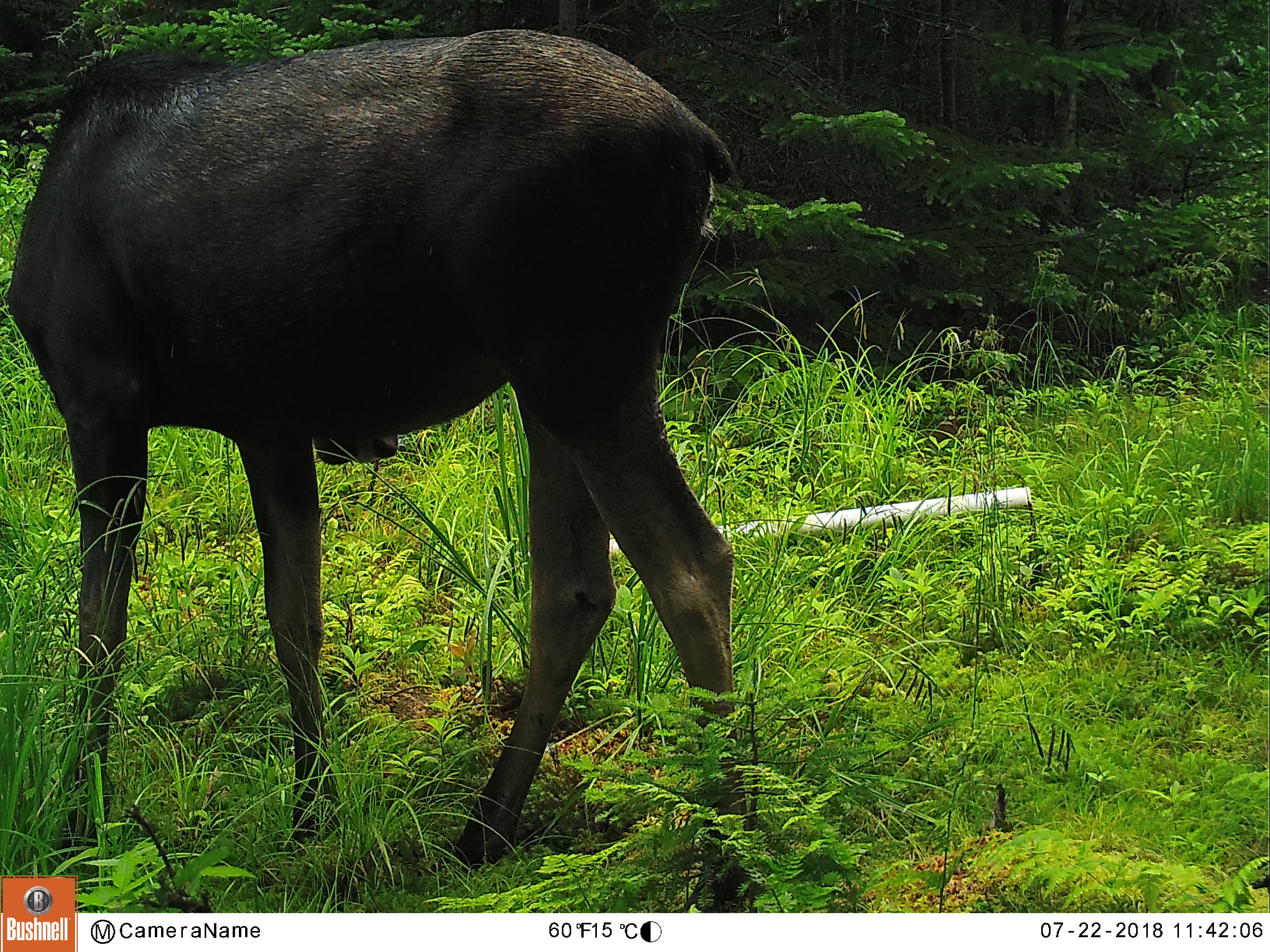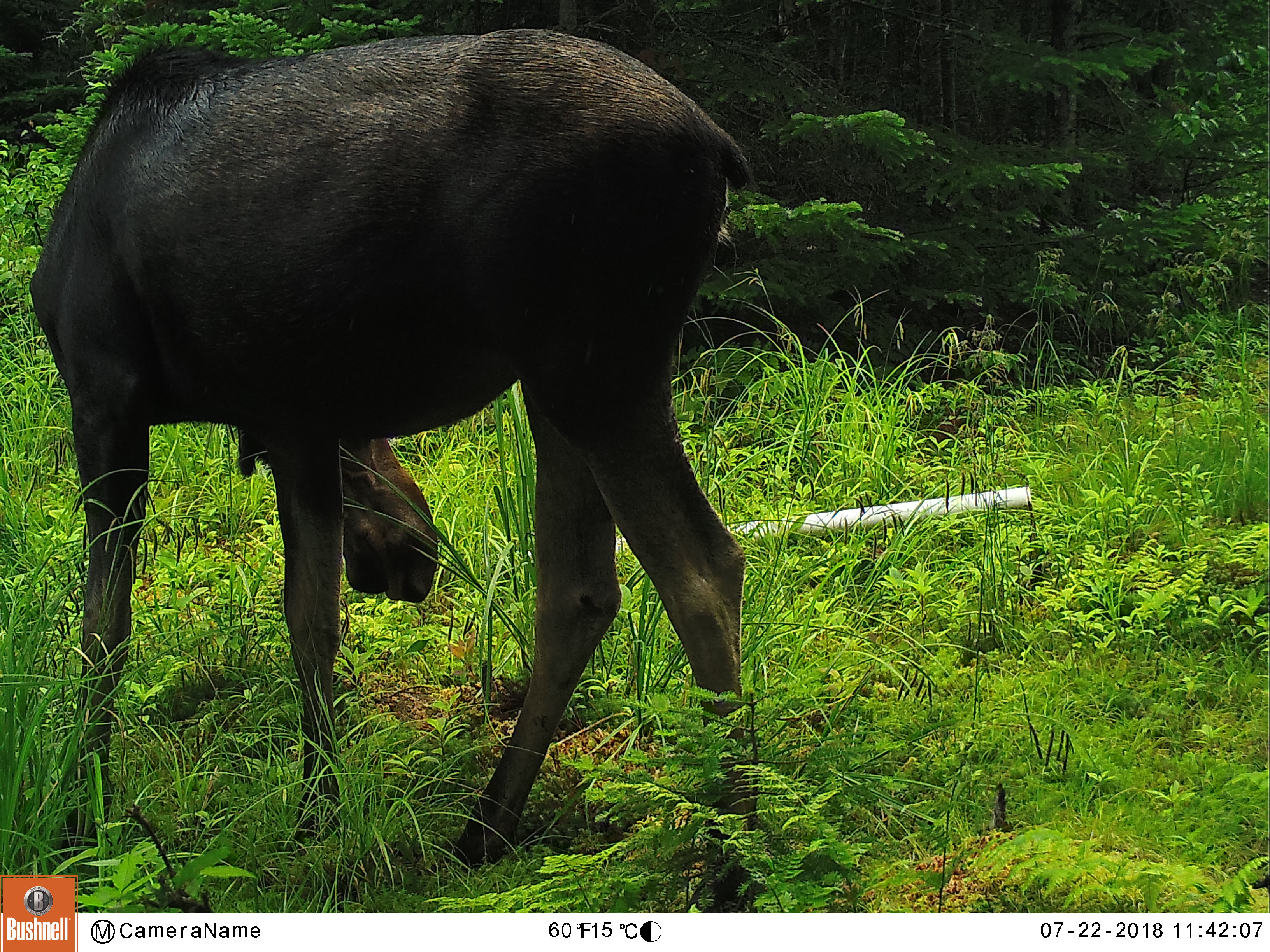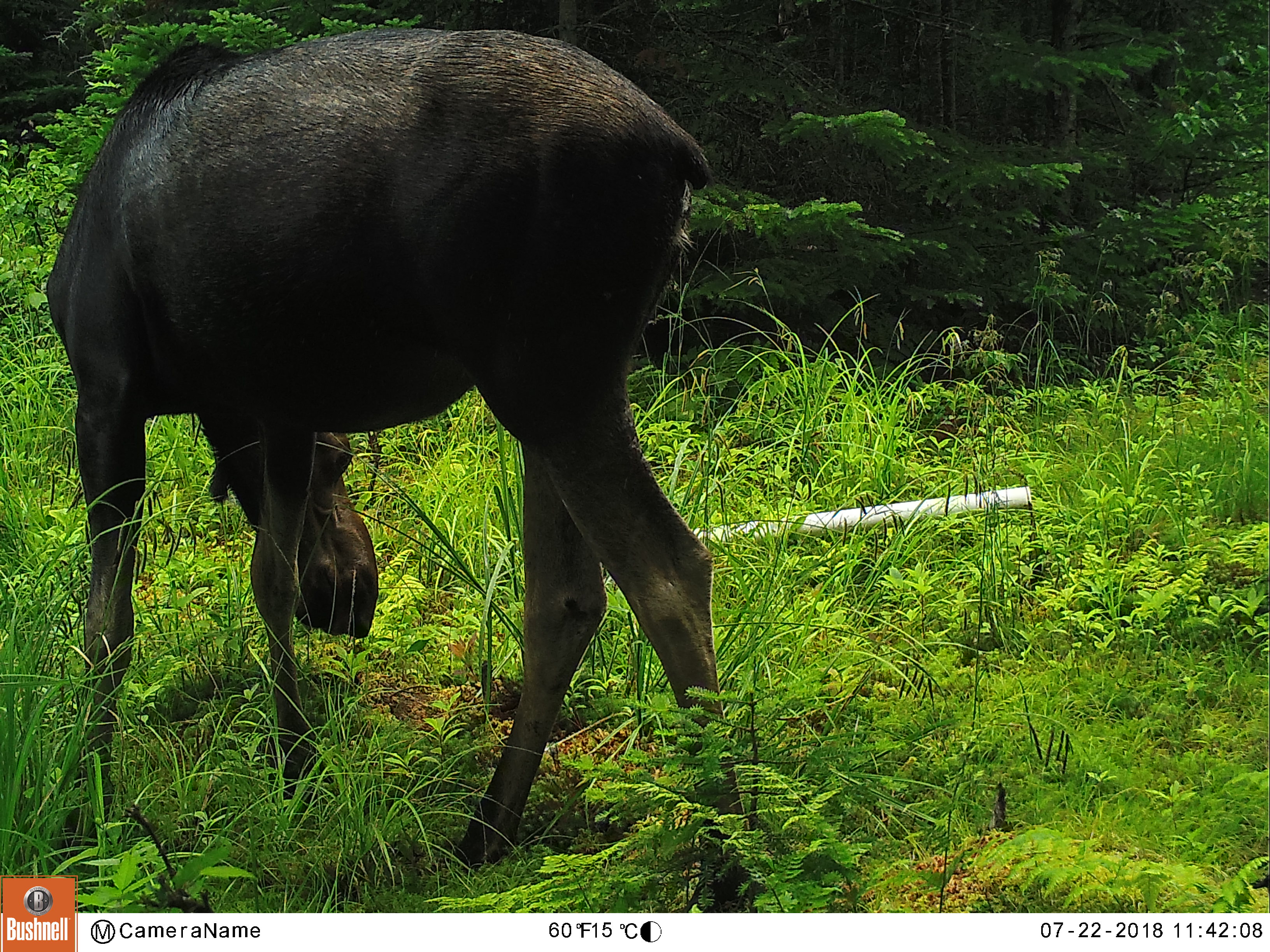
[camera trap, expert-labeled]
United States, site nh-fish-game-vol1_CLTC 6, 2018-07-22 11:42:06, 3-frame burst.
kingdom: Animalia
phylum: Chordata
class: Mammalia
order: Artiodactyla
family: Cervidae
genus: Alces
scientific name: Alces alces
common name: moose